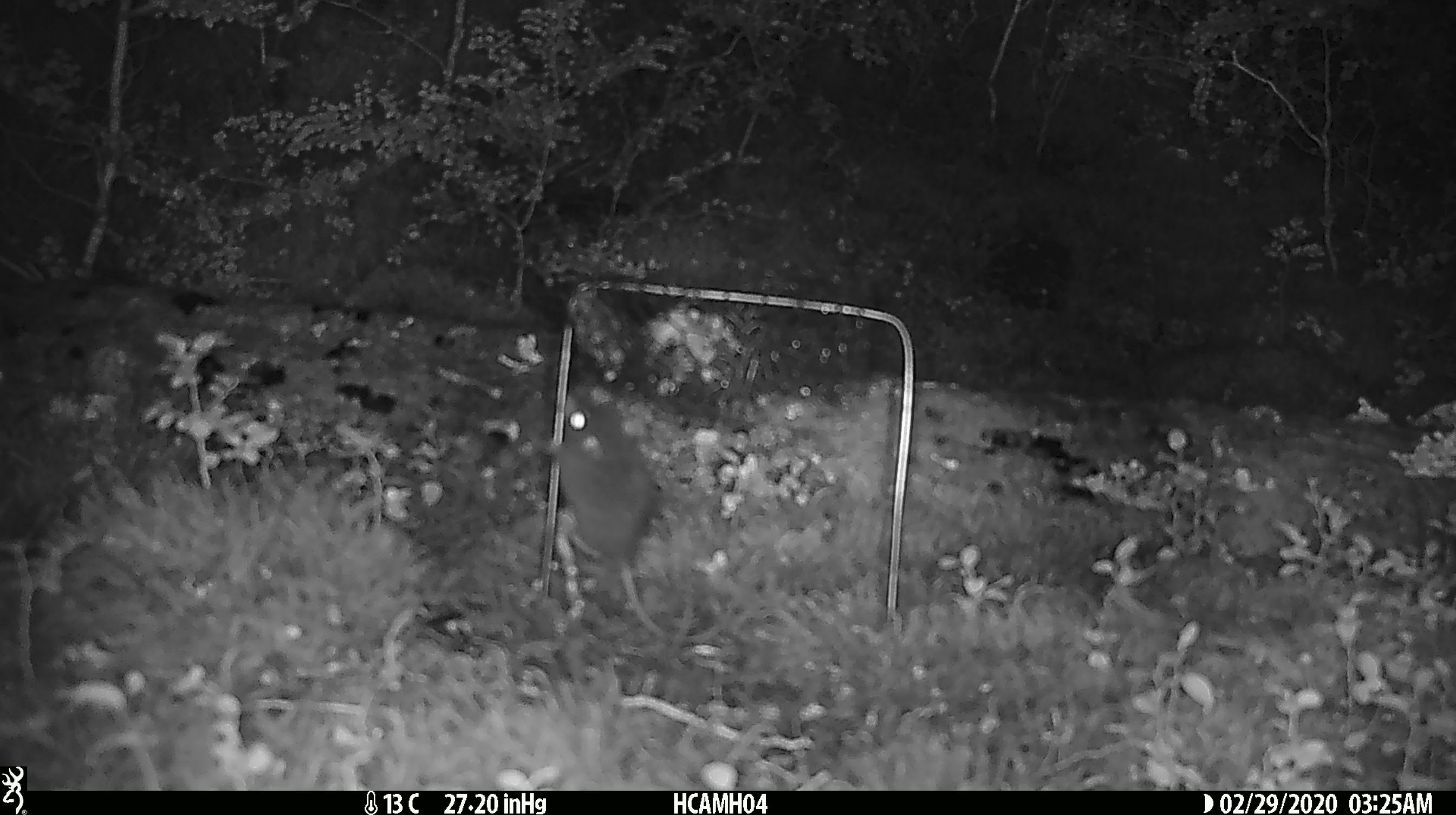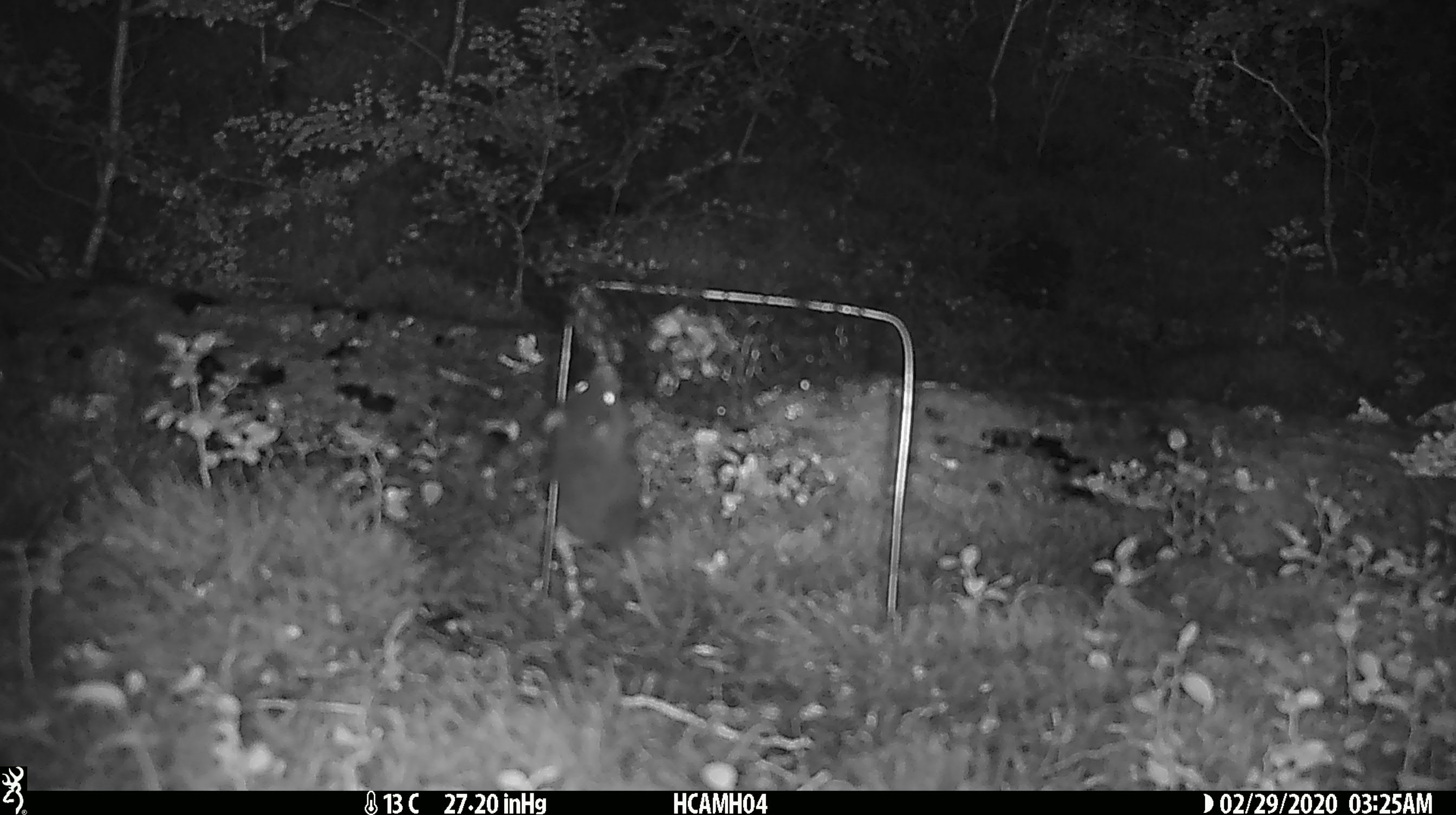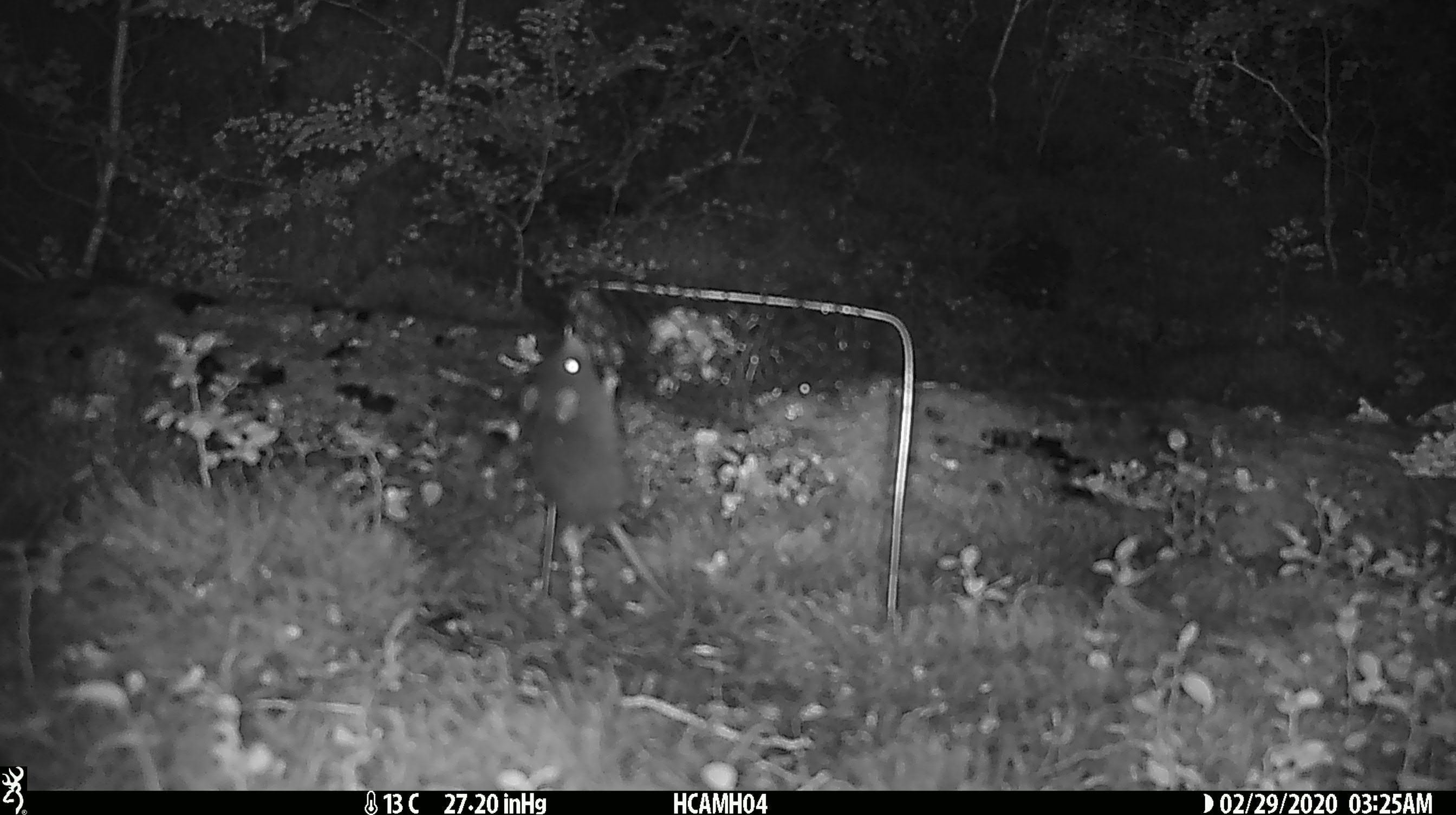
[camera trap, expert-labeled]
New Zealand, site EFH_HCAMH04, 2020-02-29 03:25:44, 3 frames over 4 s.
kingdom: Animalia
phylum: Chordata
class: Mammalia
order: Rodentia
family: Muridae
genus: Mus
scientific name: Mus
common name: mouse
Mouse (Mus).